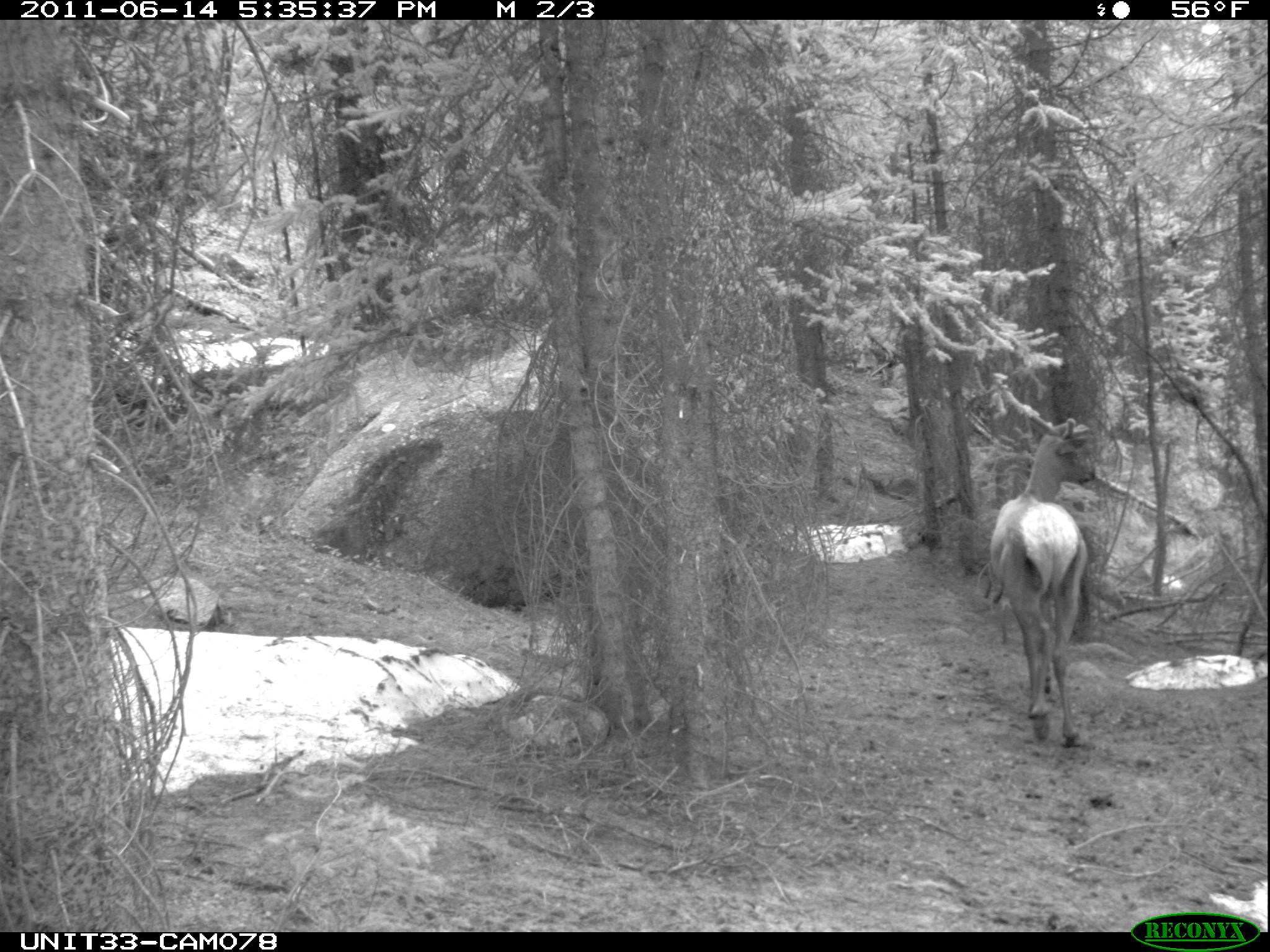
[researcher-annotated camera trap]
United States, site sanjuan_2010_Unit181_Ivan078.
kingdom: Animalia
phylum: Chordata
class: Mammalia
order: Artiodactyla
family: Cervidae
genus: Cervus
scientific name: Cervus elaphus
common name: red deer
Cervus elaphus (red deer).